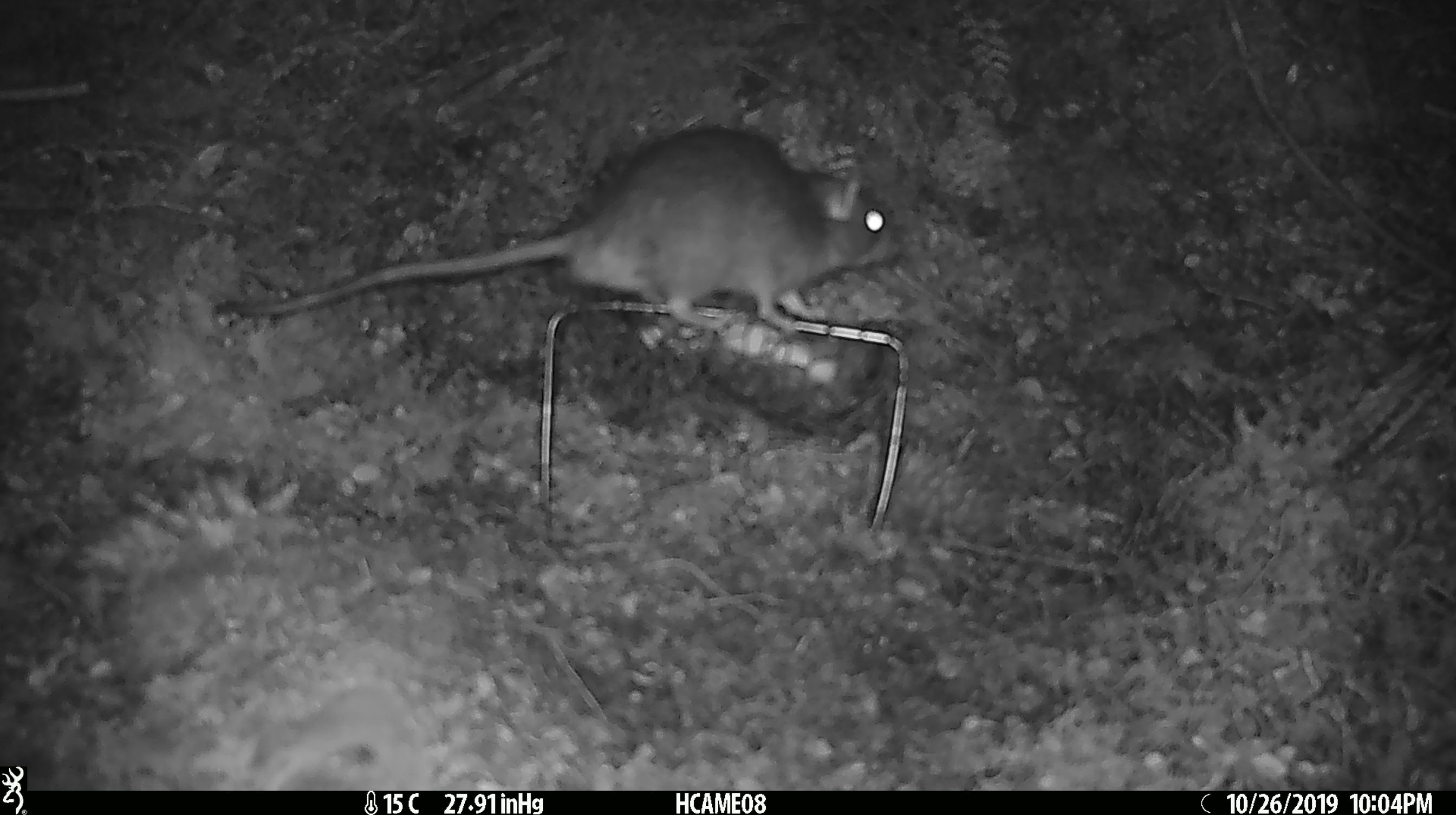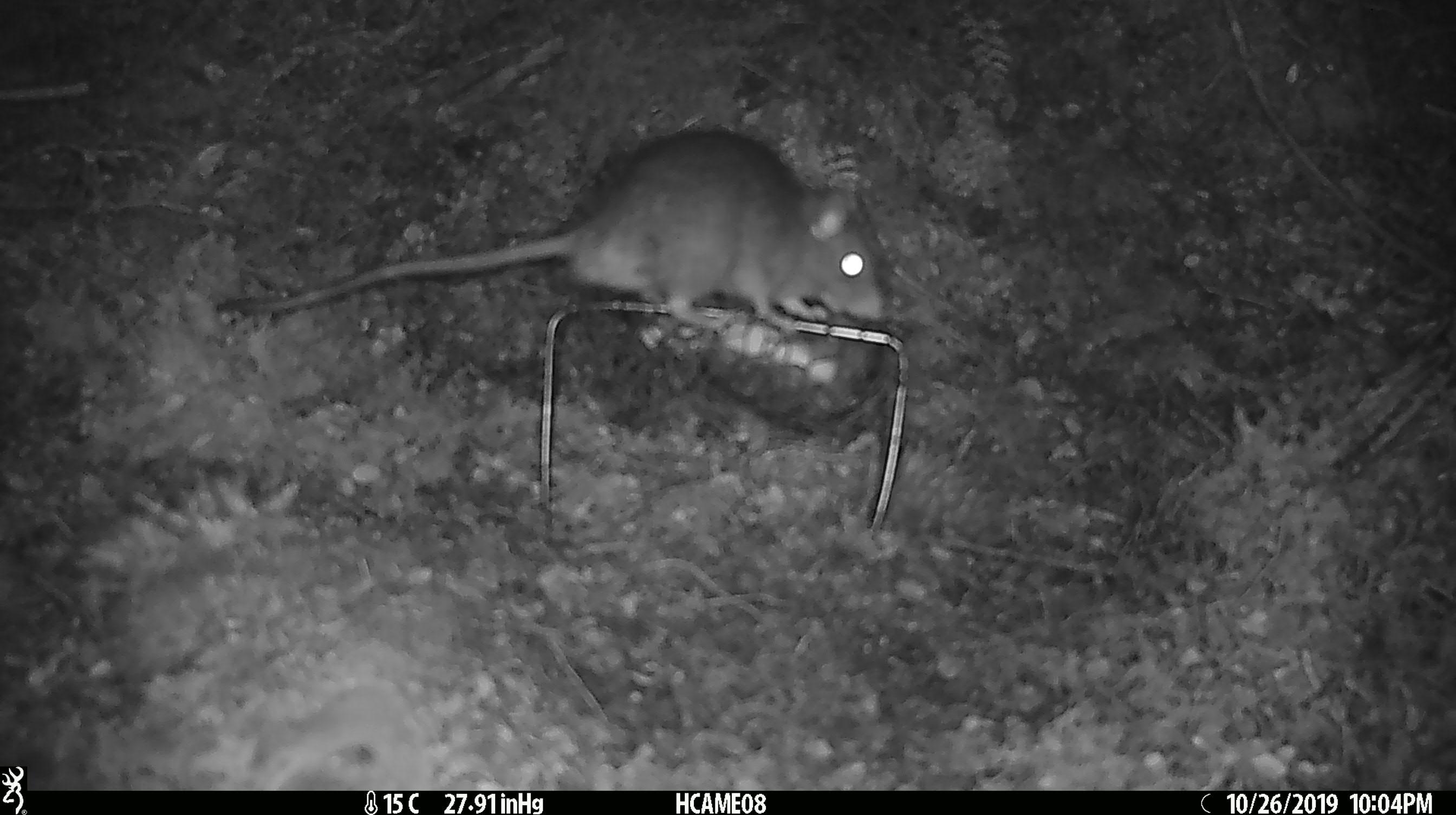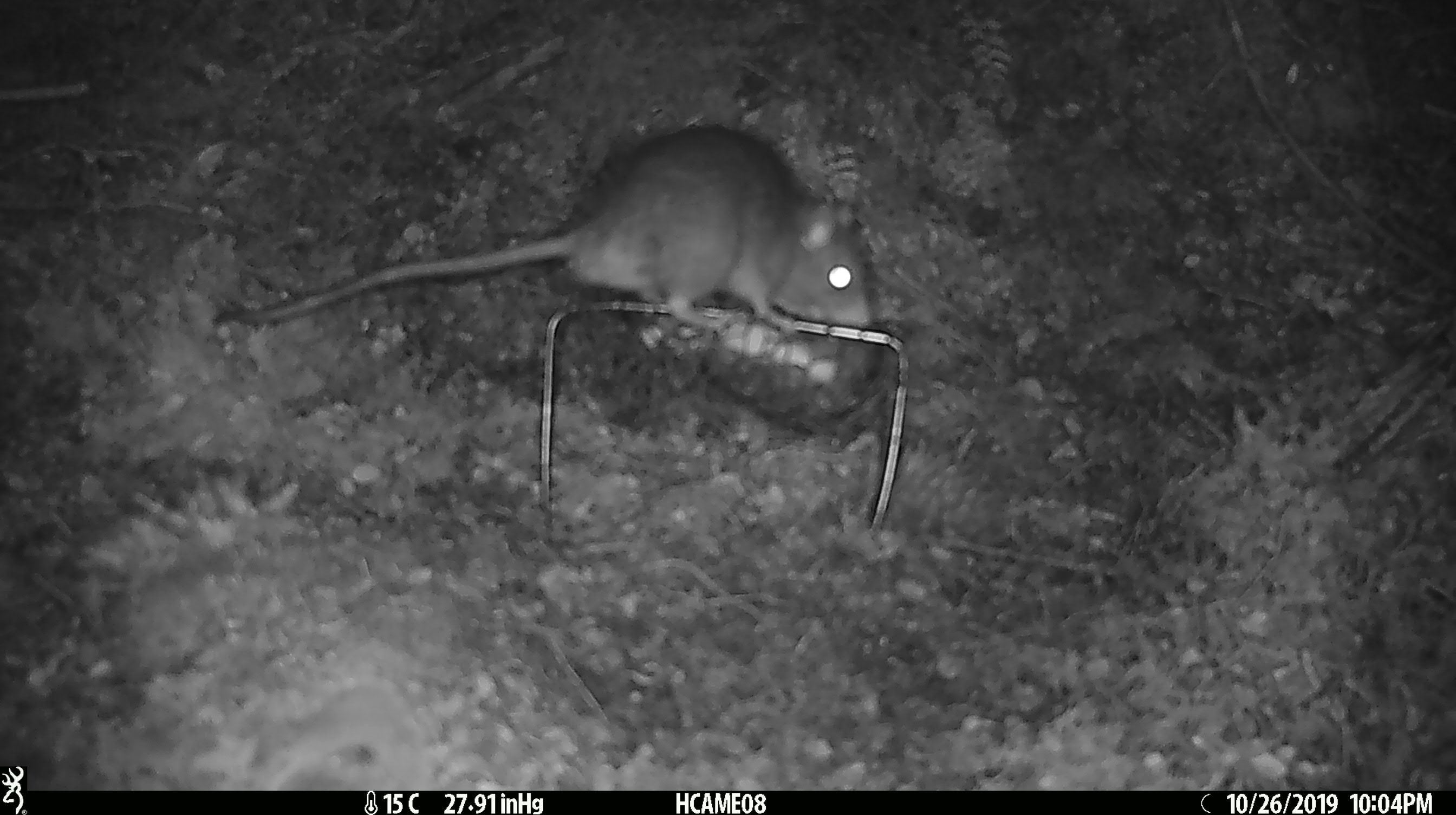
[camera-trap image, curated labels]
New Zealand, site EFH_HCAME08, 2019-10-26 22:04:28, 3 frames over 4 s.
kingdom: Animalia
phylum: Chordata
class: Mammalia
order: Rodentia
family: Muridae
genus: Rattus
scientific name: Rattus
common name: rat